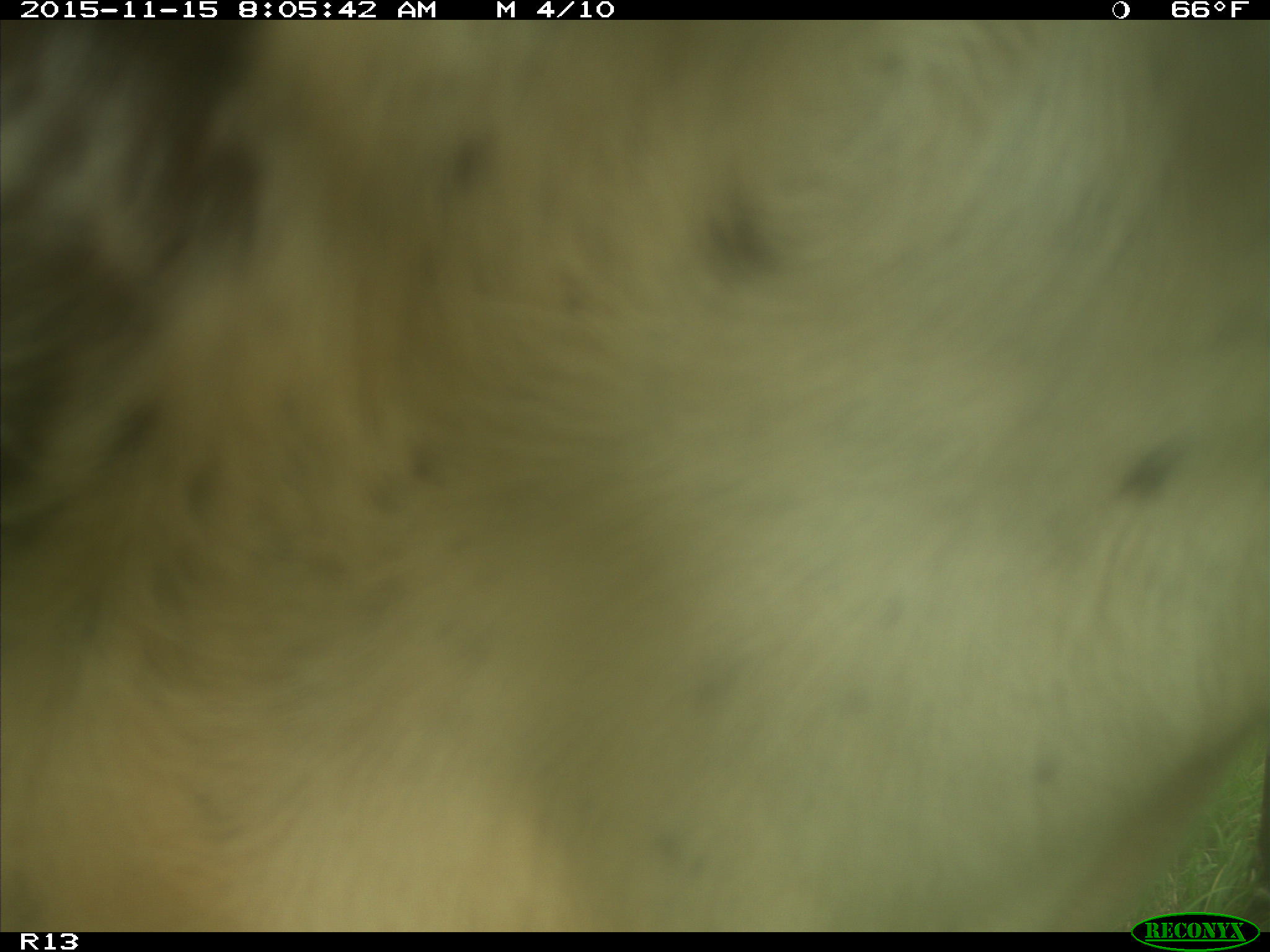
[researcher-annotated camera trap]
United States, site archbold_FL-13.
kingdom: Animalia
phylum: Chordata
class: Mammalia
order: Artiodactyla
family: Bovidae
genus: Bos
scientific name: Bos taurus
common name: domestic cow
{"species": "Bos taurus (domestic cow)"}